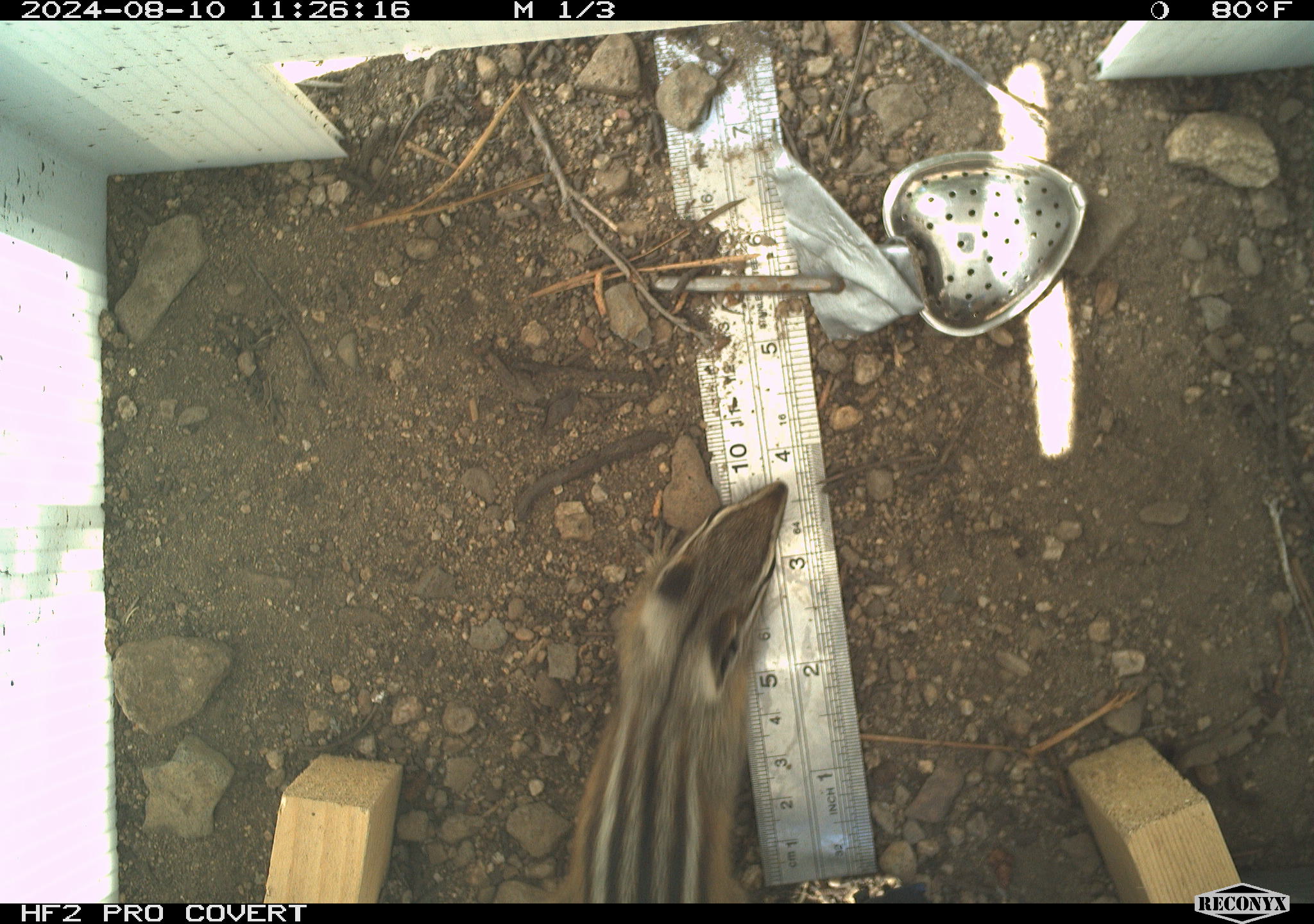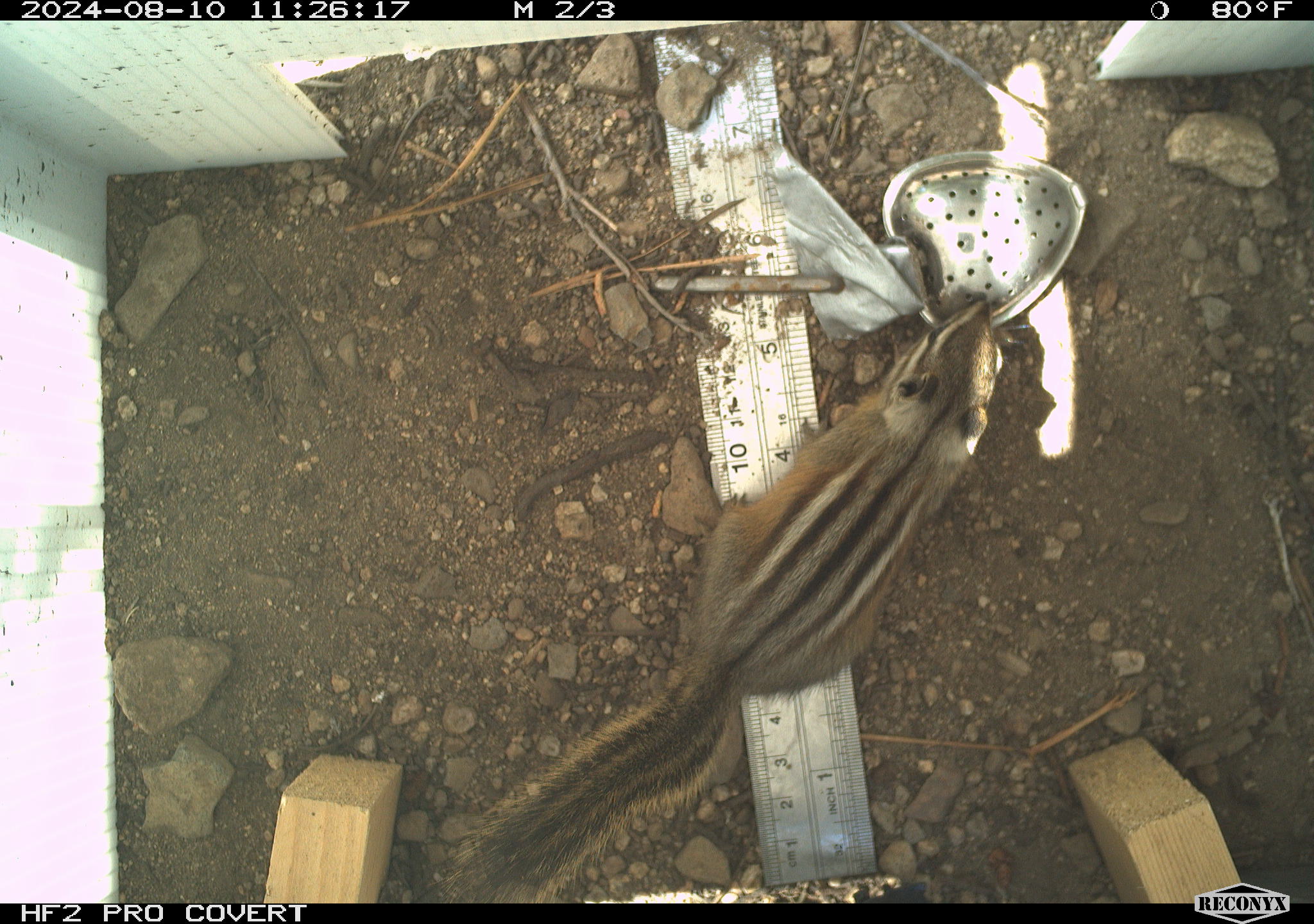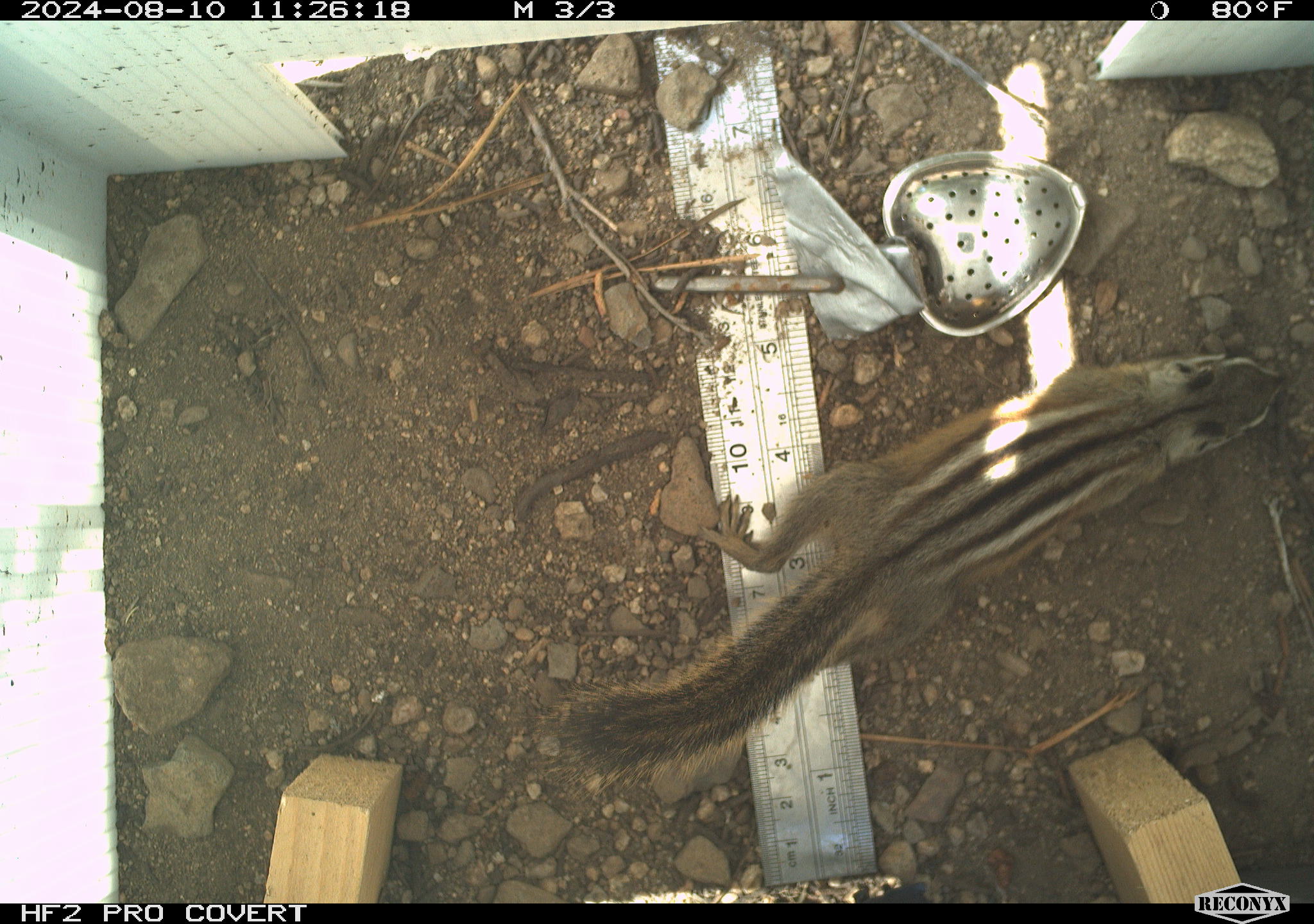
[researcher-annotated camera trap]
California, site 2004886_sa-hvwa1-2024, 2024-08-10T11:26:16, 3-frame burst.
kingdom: Animalia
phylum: Chordata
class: Mammalia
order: Rodentia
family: Sciuridae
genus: Neotamias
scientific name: Neotamias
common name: western chipmunks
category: neotamias species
Neotamias species (western chipmunks) (Neotamias).